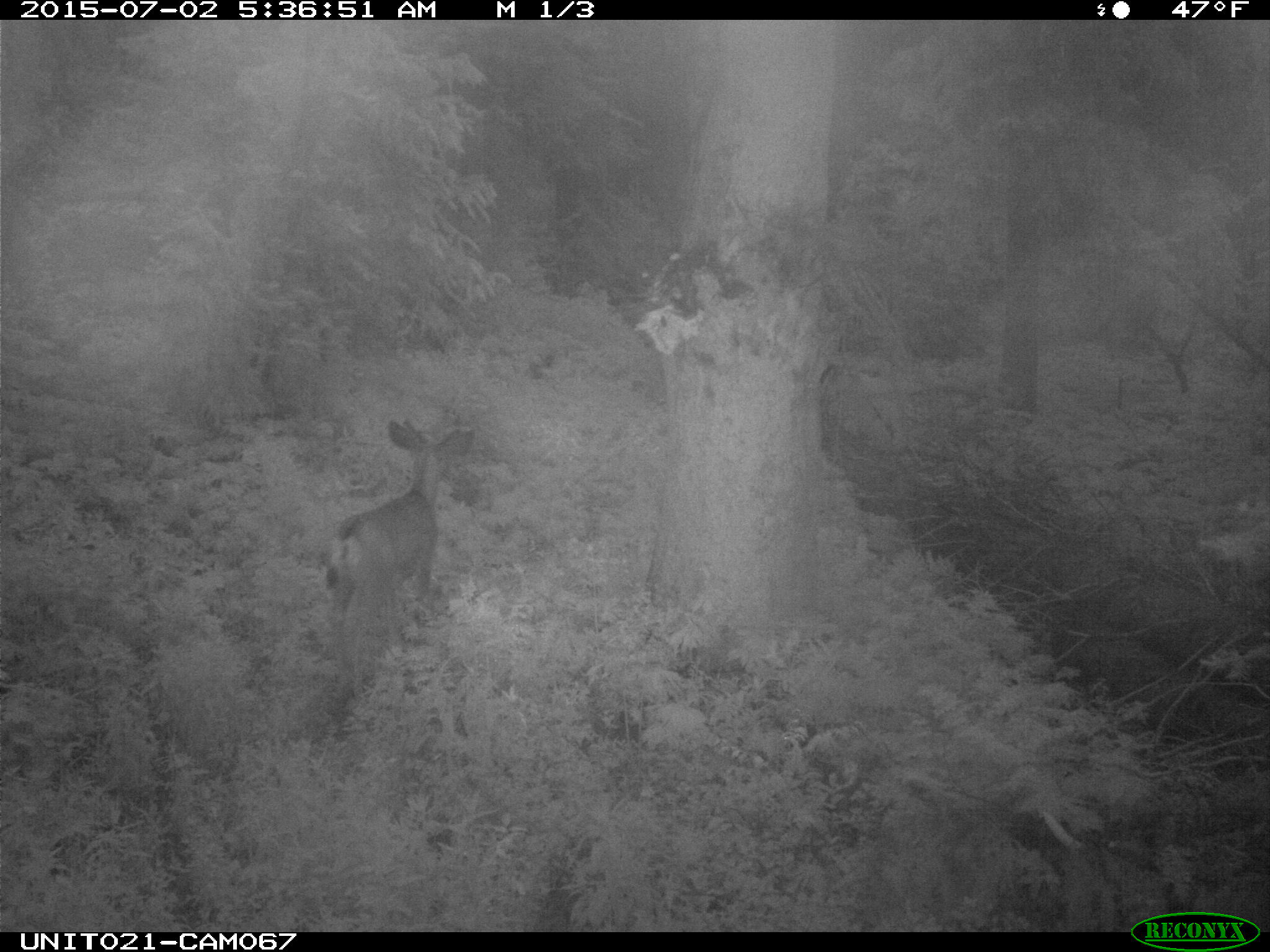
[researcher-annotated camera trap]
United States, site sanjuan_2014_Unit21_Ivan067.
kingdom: Animalia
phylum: Chordata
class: Mammalia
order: Artiodactyla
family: Cervidae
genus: Odocoileus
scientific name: Odocoileus hemionus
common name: mule deer